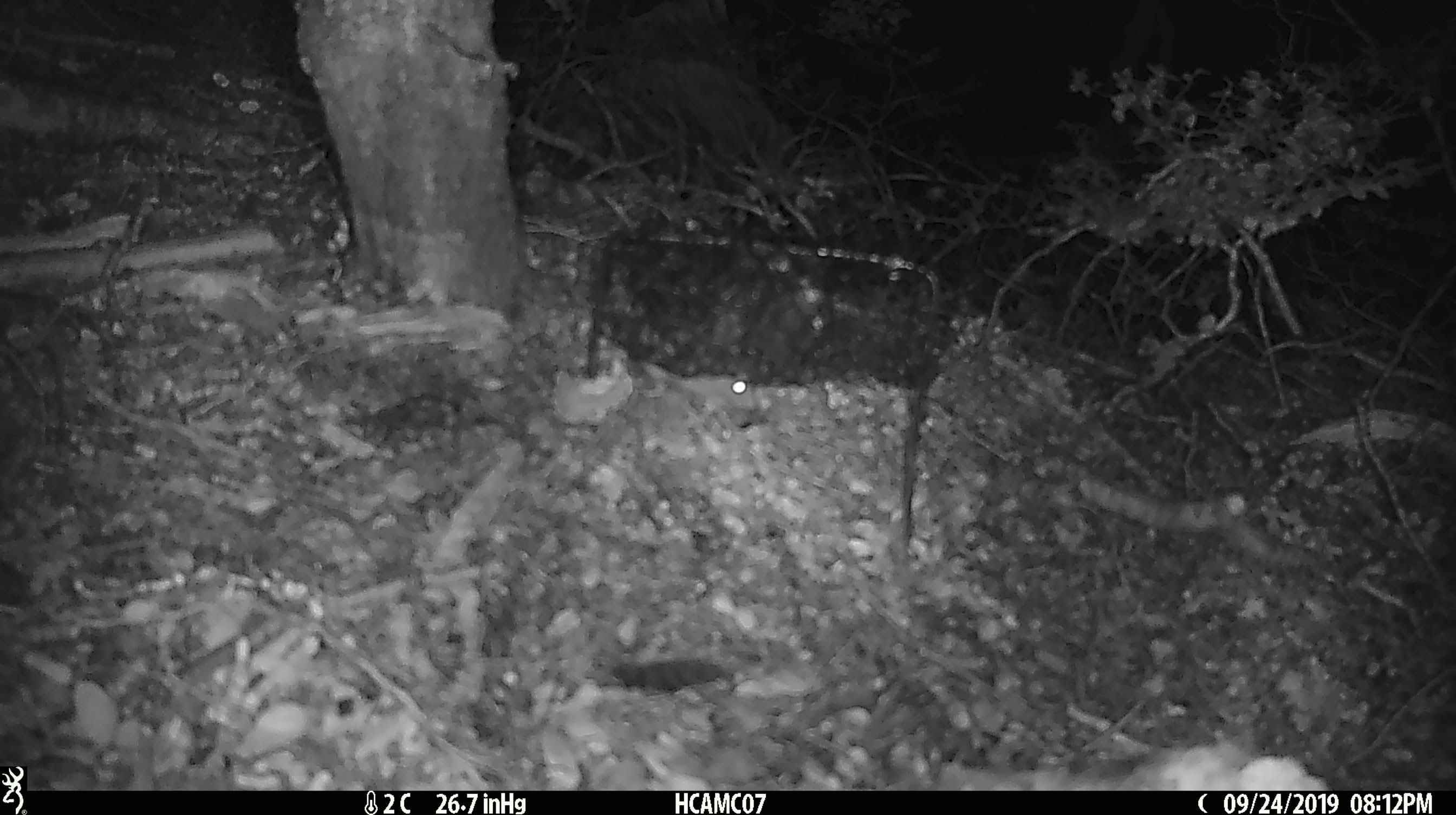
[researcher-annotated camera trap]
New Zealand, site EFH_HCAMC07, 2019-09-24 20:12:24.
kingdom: Animalia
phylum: Chordata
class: Mammalia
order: Rodentia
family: Muridae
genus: Mus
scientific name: Mus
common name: mouse